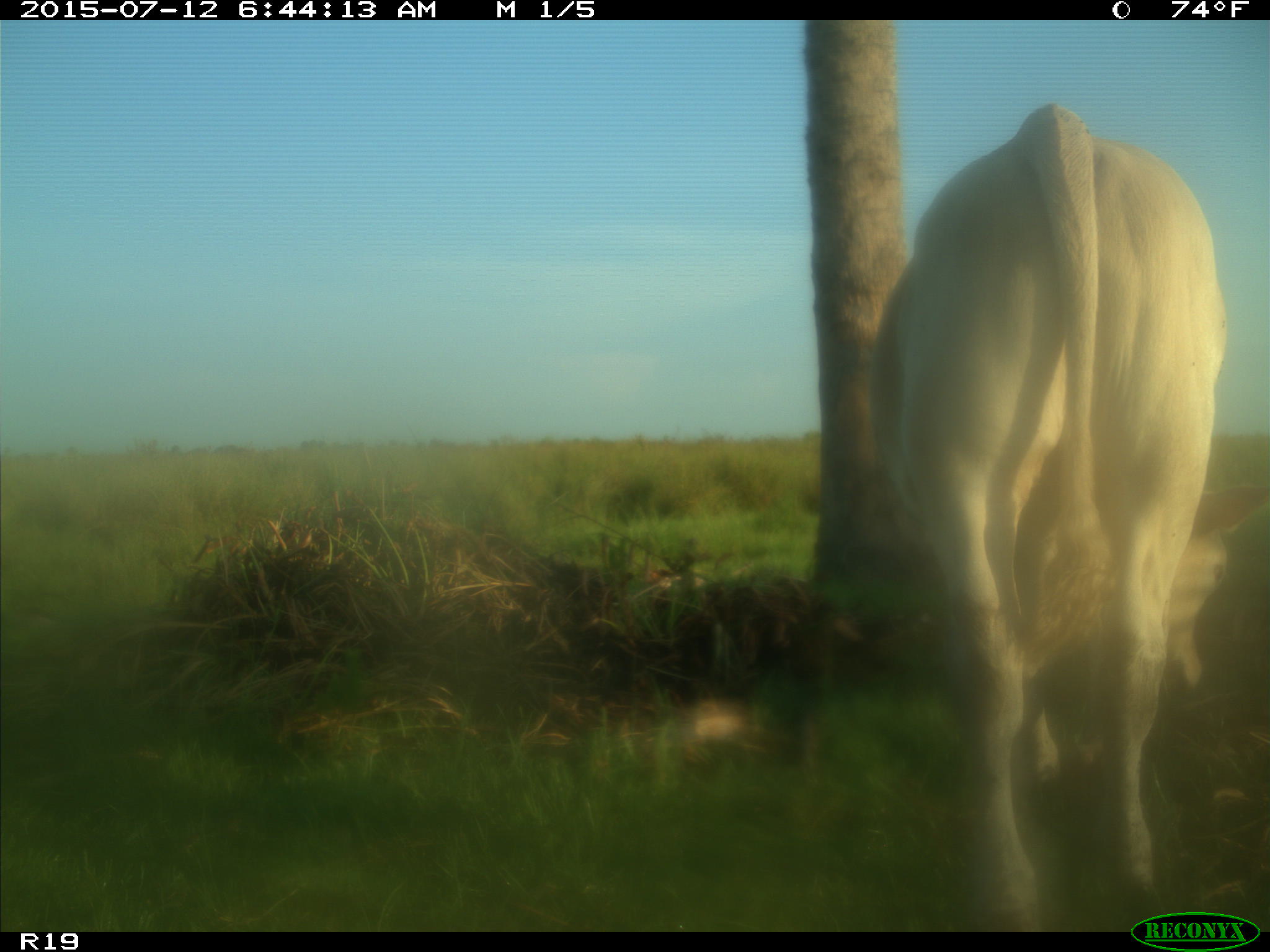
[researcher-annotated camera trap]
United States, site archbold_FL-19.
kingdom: Animalia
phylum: Chordata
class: Mammalia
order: Artiodactyla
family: Bovidae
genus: Bos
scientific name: Bos taurus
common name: domestic cow